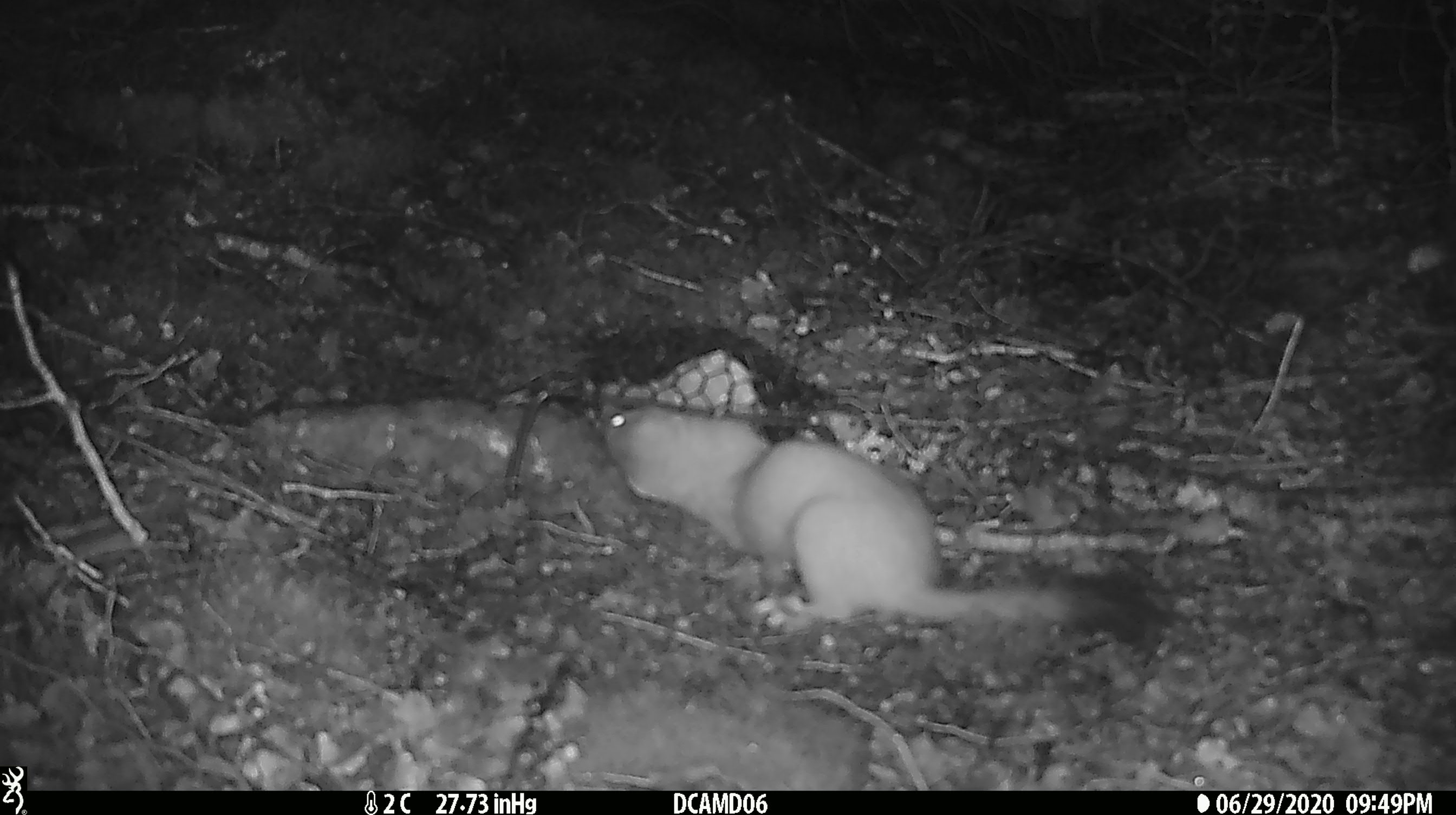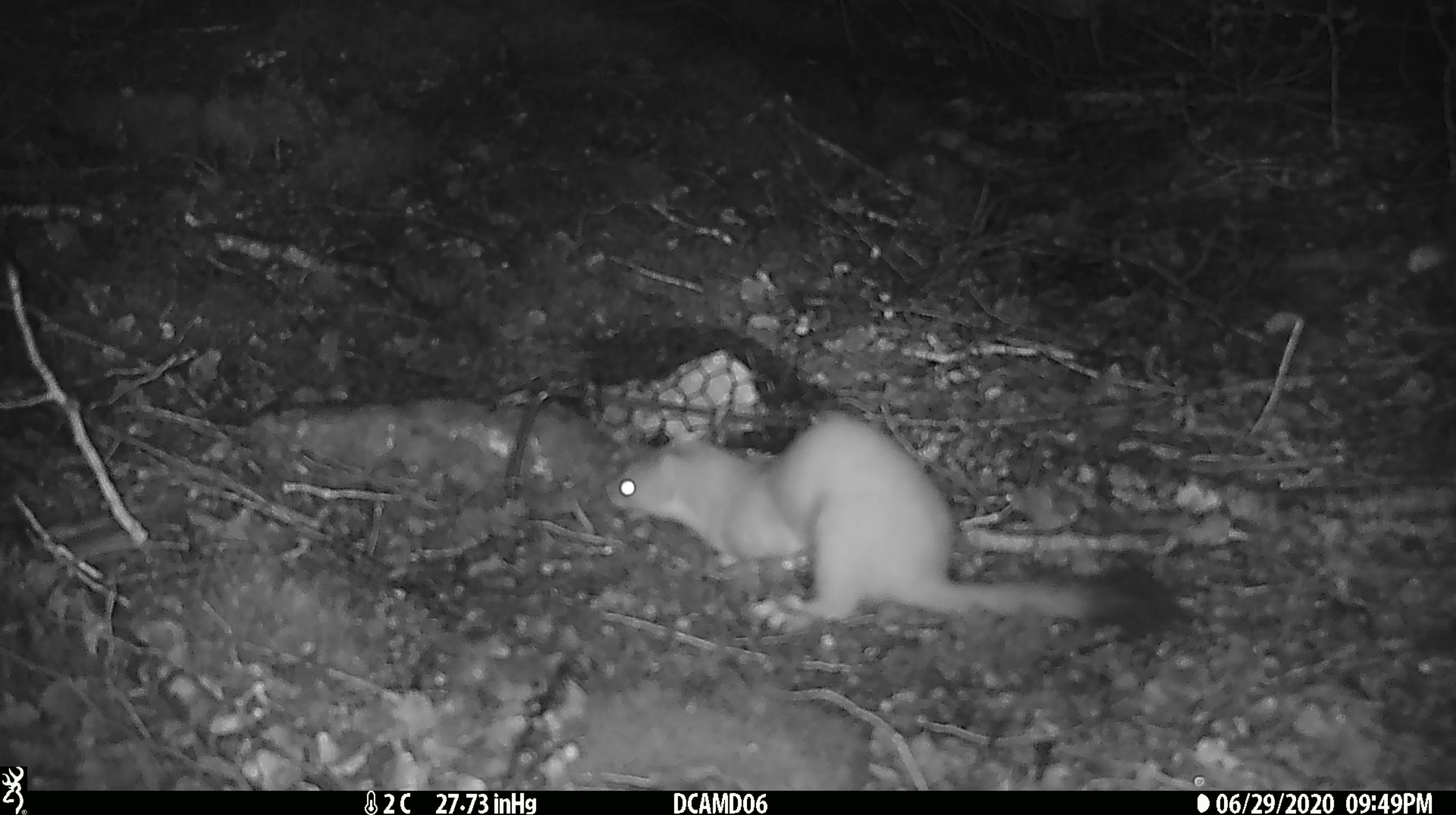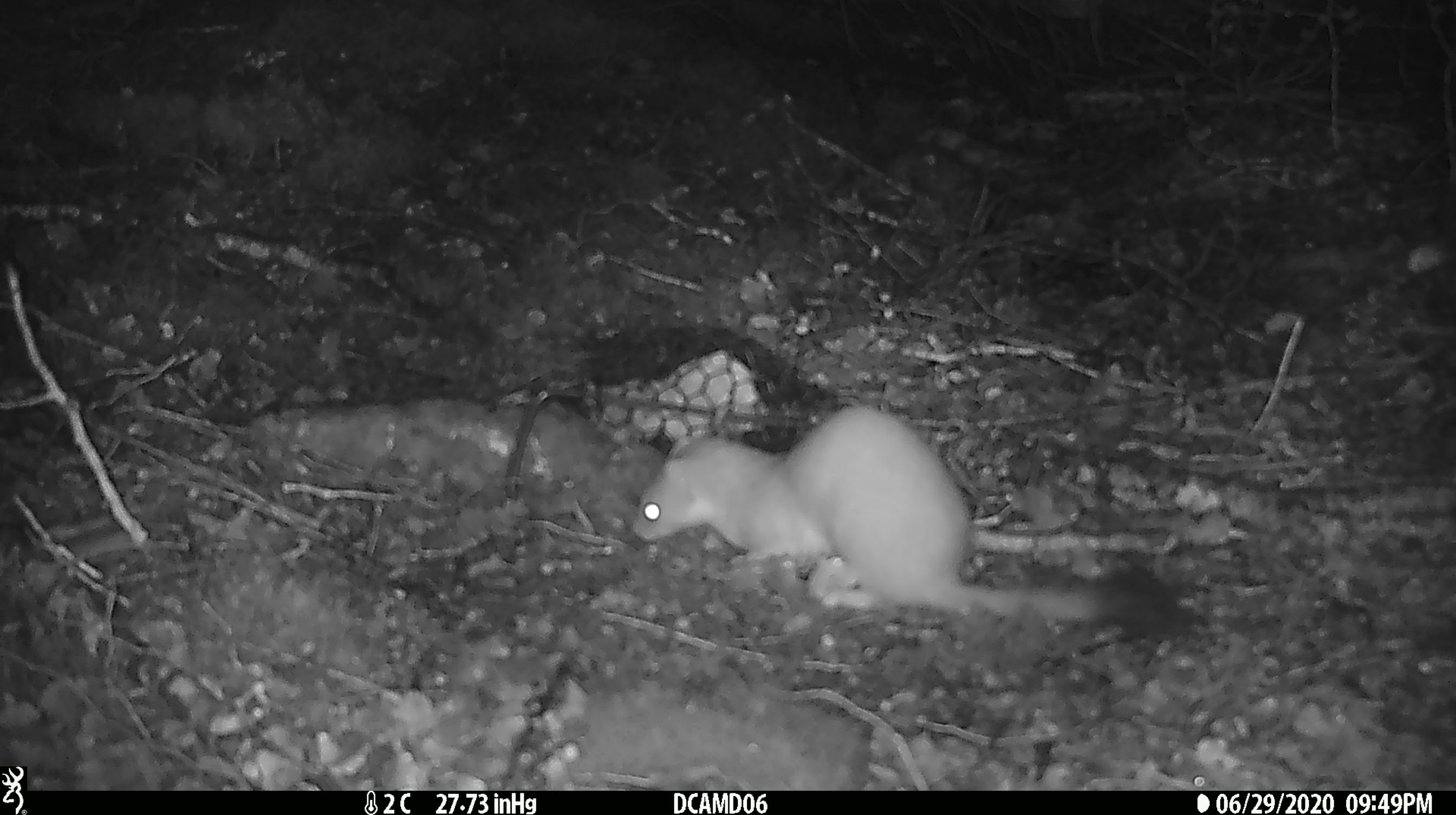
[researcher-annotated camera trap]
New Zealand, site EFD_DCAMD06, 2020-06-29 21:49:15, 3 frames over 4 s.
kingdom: Animalia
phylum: Chordata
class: Mammalia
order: Carnivora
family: Mustelidae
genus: Mustela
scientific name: Mustela erminea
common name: stoat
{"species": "stoat (Mustela erminea)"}